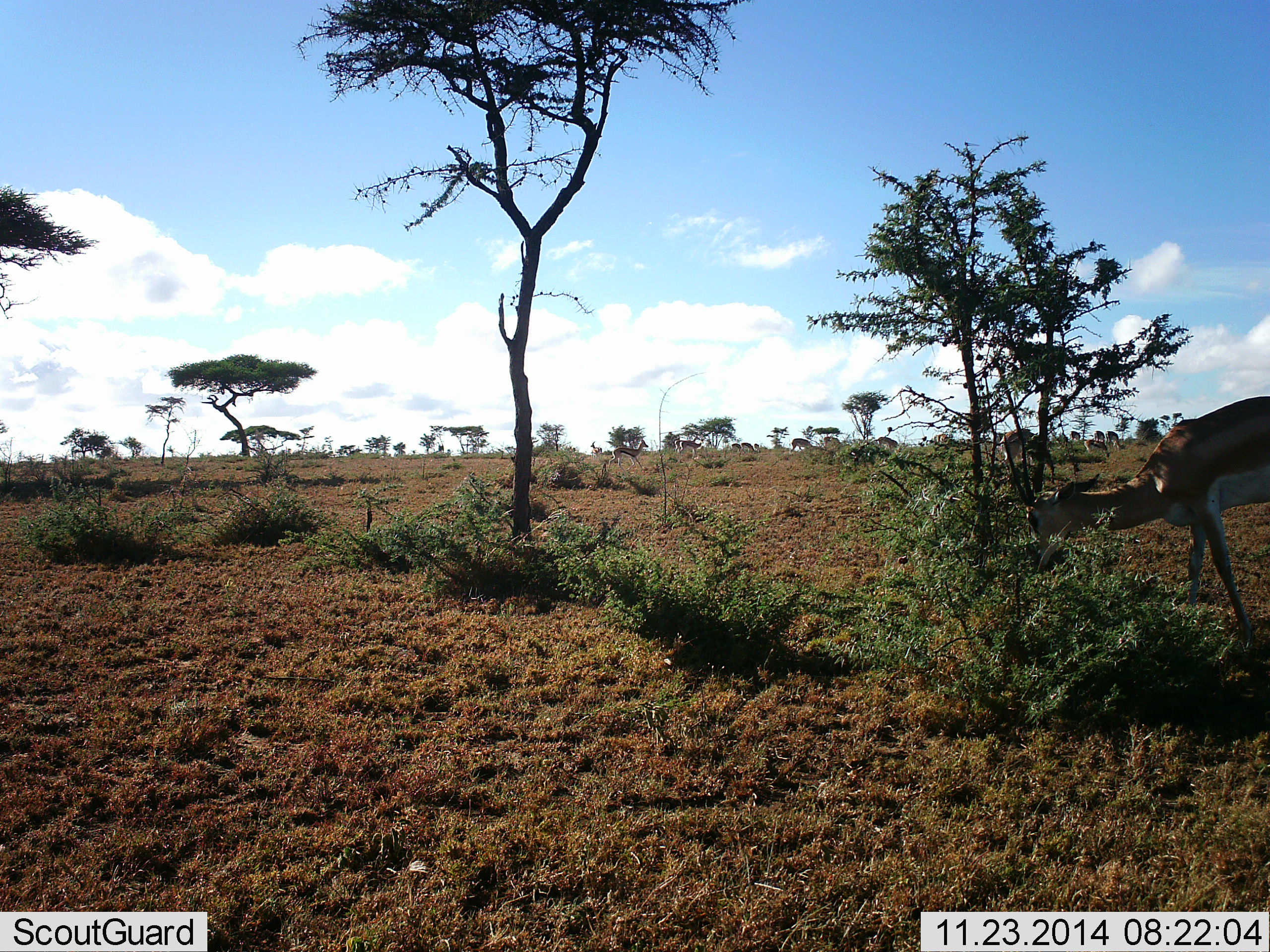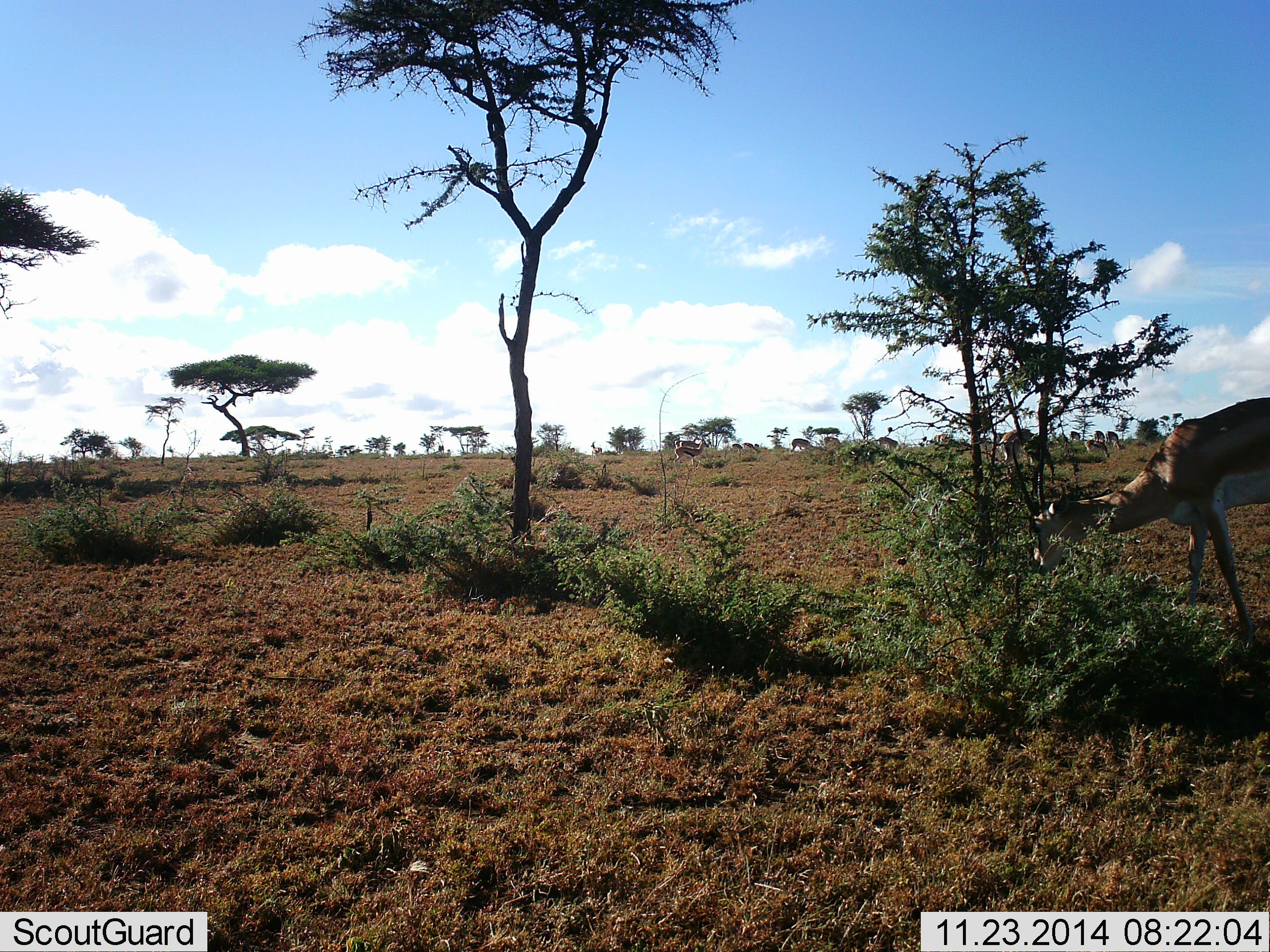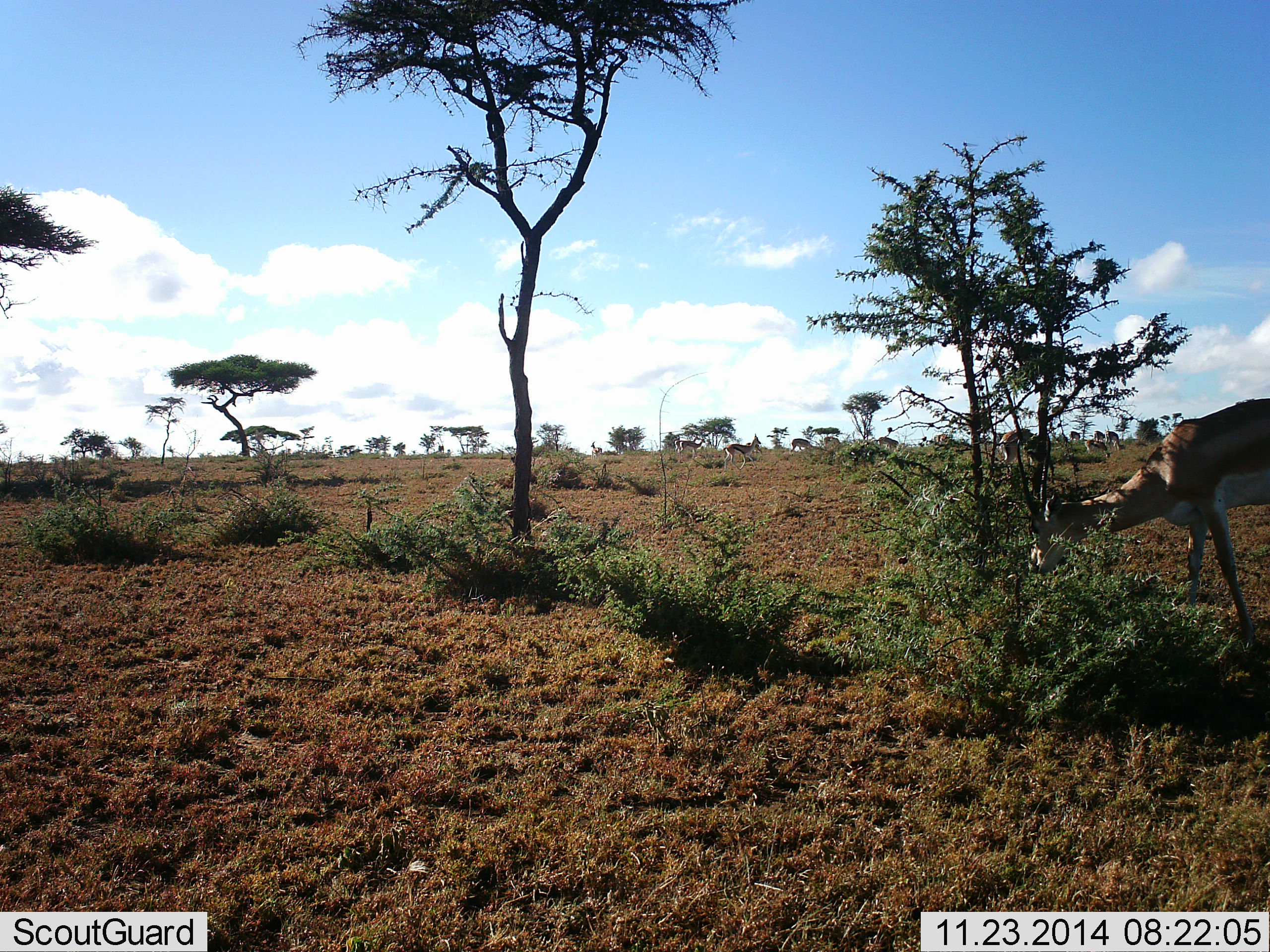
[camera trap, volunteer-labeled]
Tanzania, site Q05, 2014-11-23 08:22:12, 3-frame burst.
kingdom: Animalia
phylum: Chordata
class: Mammalia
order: Artiodactyla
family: Bovidae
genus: Nanger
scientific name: Nanger granti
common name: grant's gazelle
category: gazellegrants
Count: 1.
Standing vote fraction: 10%.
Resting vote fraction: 0%.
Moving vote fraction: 30%.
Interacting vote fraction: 0%.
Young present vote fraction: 10%.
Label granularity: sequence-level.